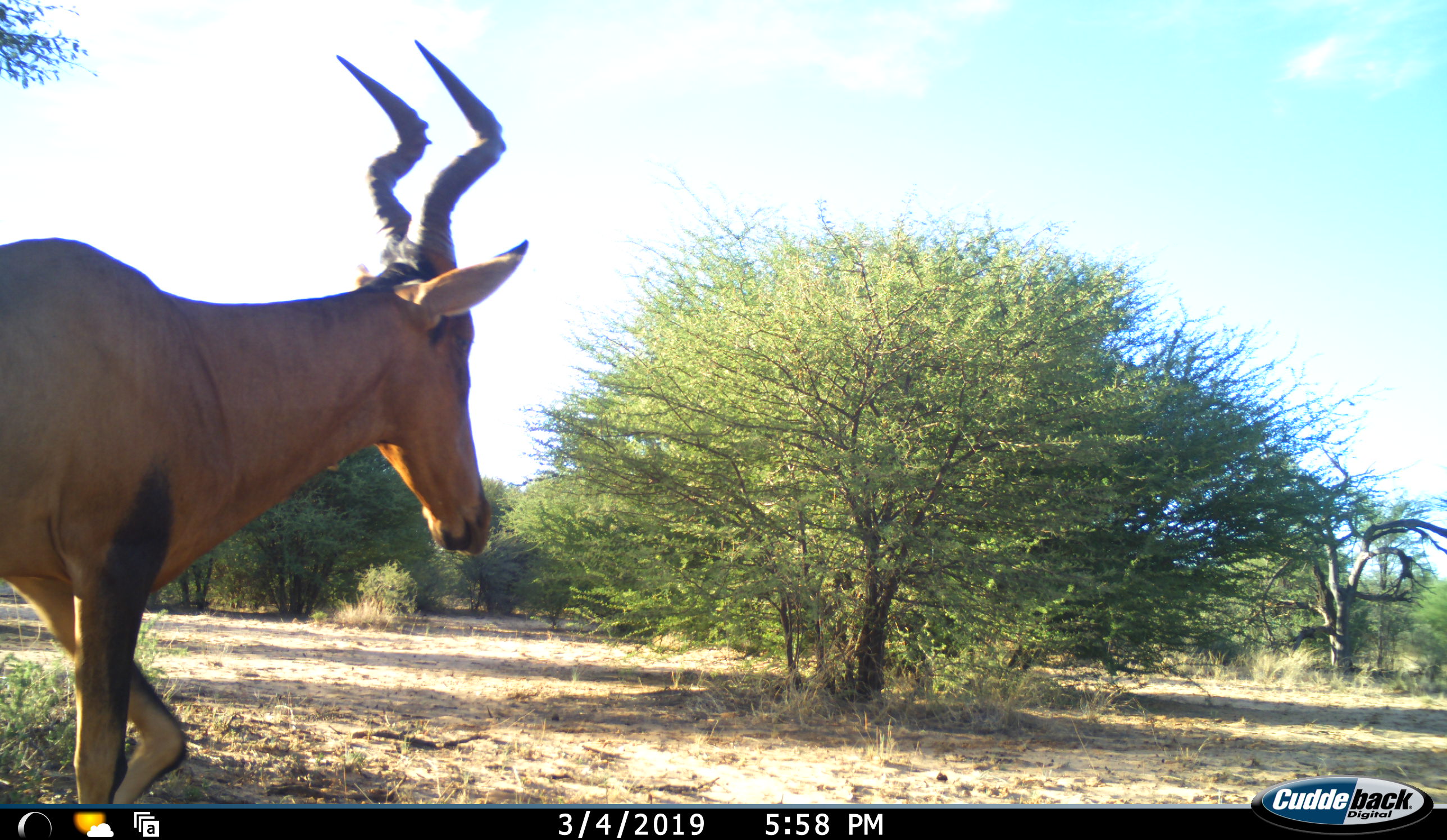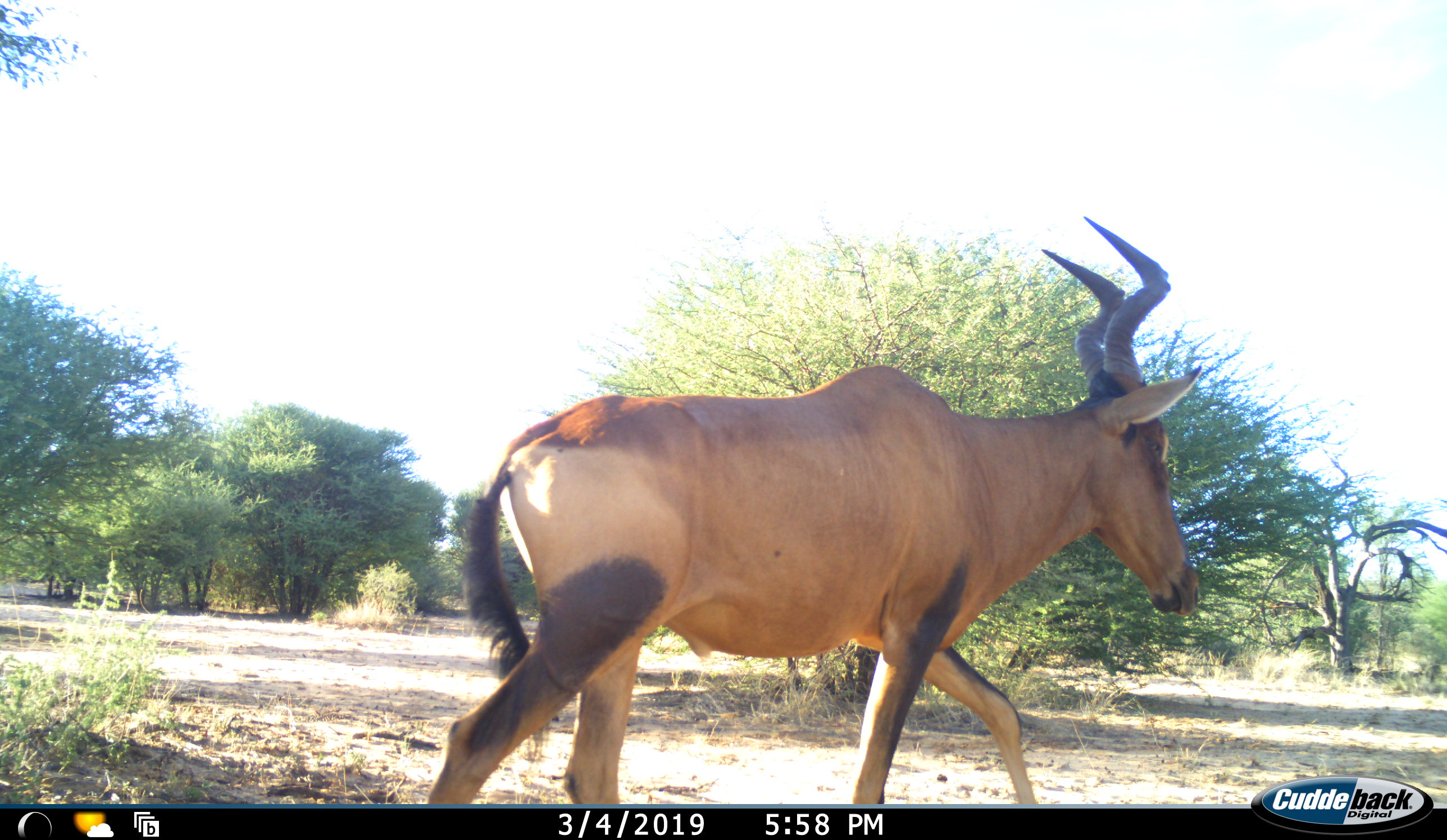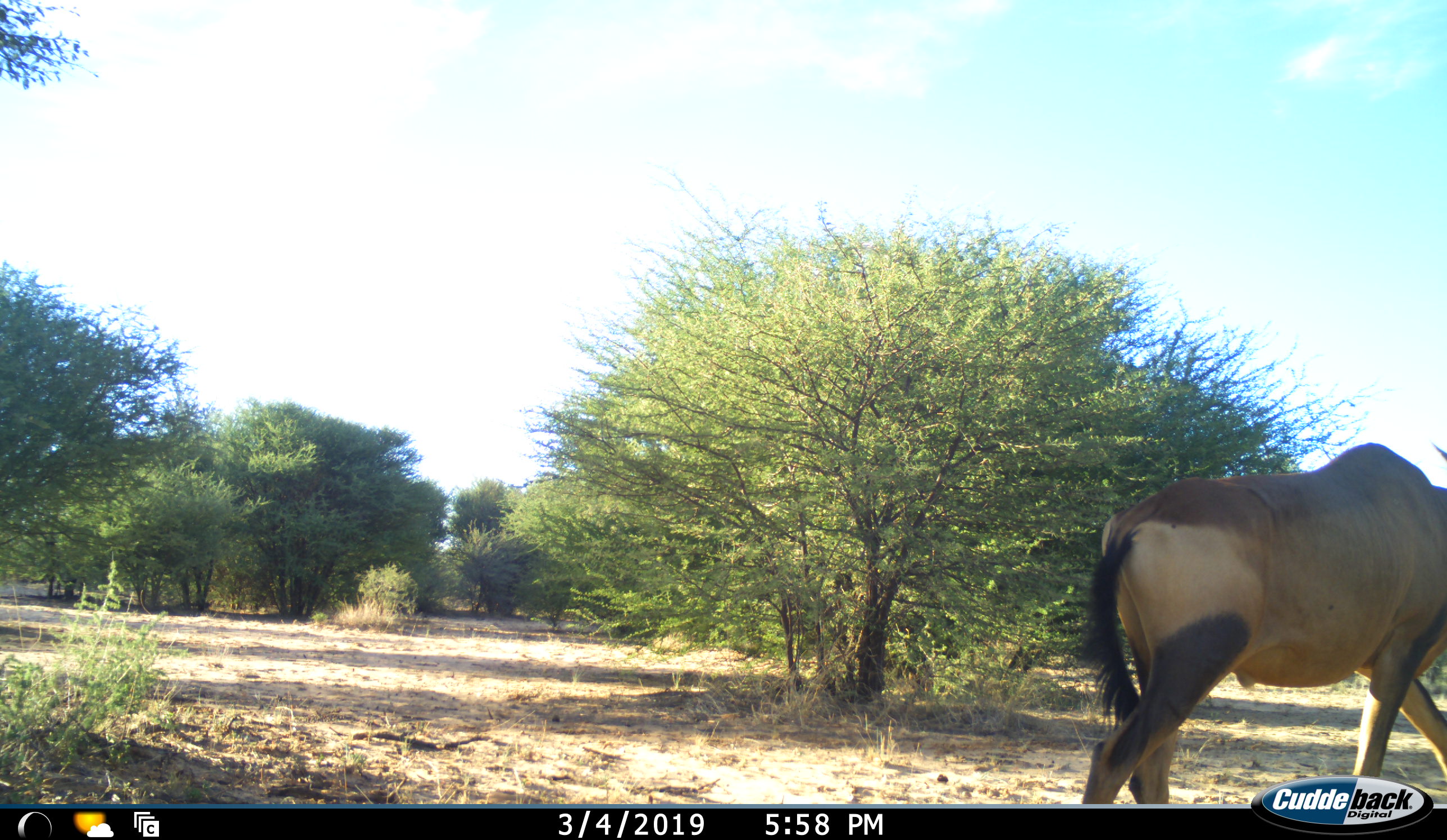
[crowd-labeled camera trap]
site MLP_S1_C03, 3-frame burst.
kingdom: Animalia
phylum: Chordata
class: Mammalia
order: Artiodactyla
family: Bovidae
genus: Alcelaphus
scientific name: Alcelaphus buselaphus caama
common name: red hartebeest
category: hartebeestred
Hartebeestred (red hartebeest) (Alcelaphus buselaphus caama), count 1. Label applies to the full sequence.